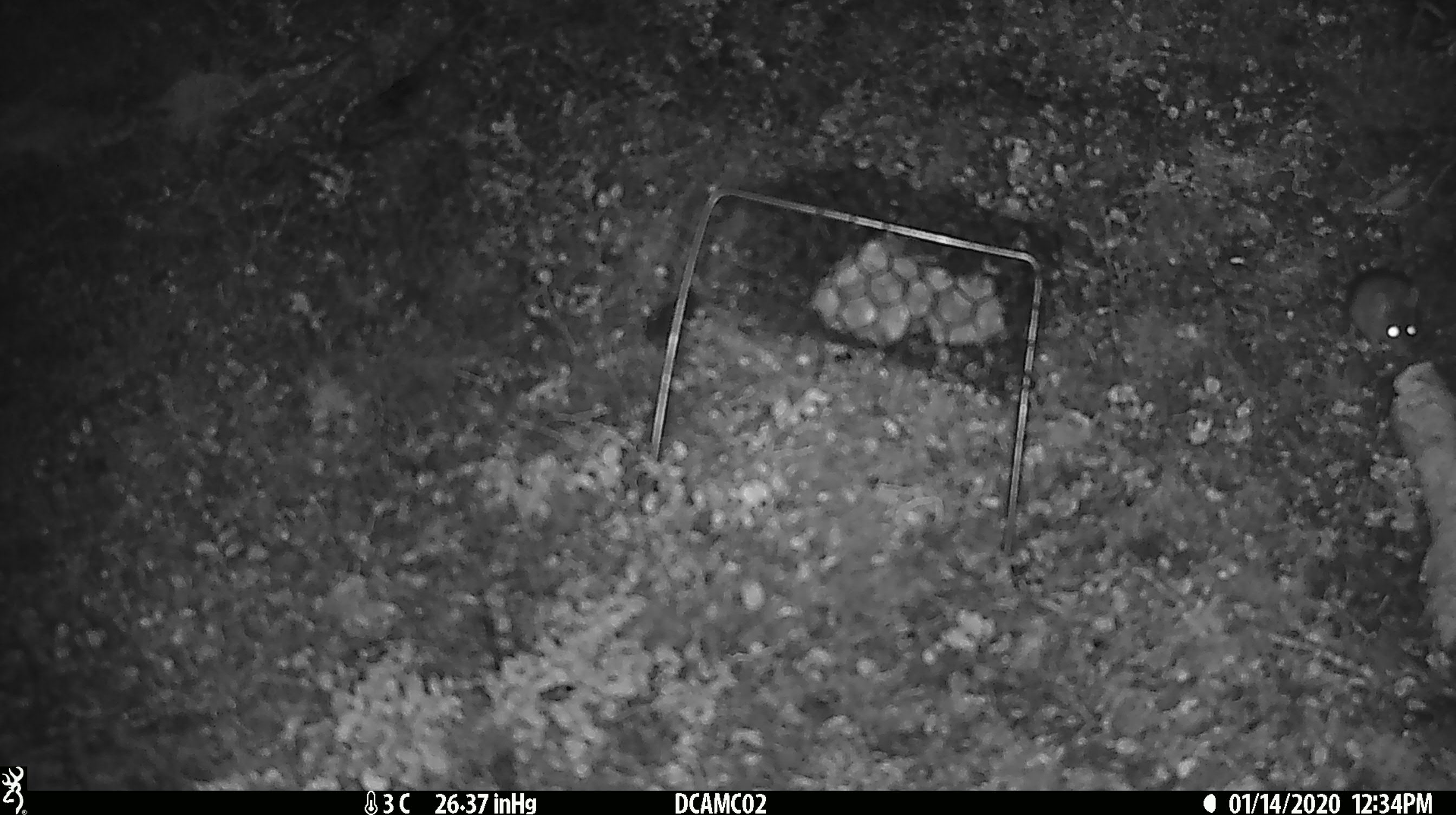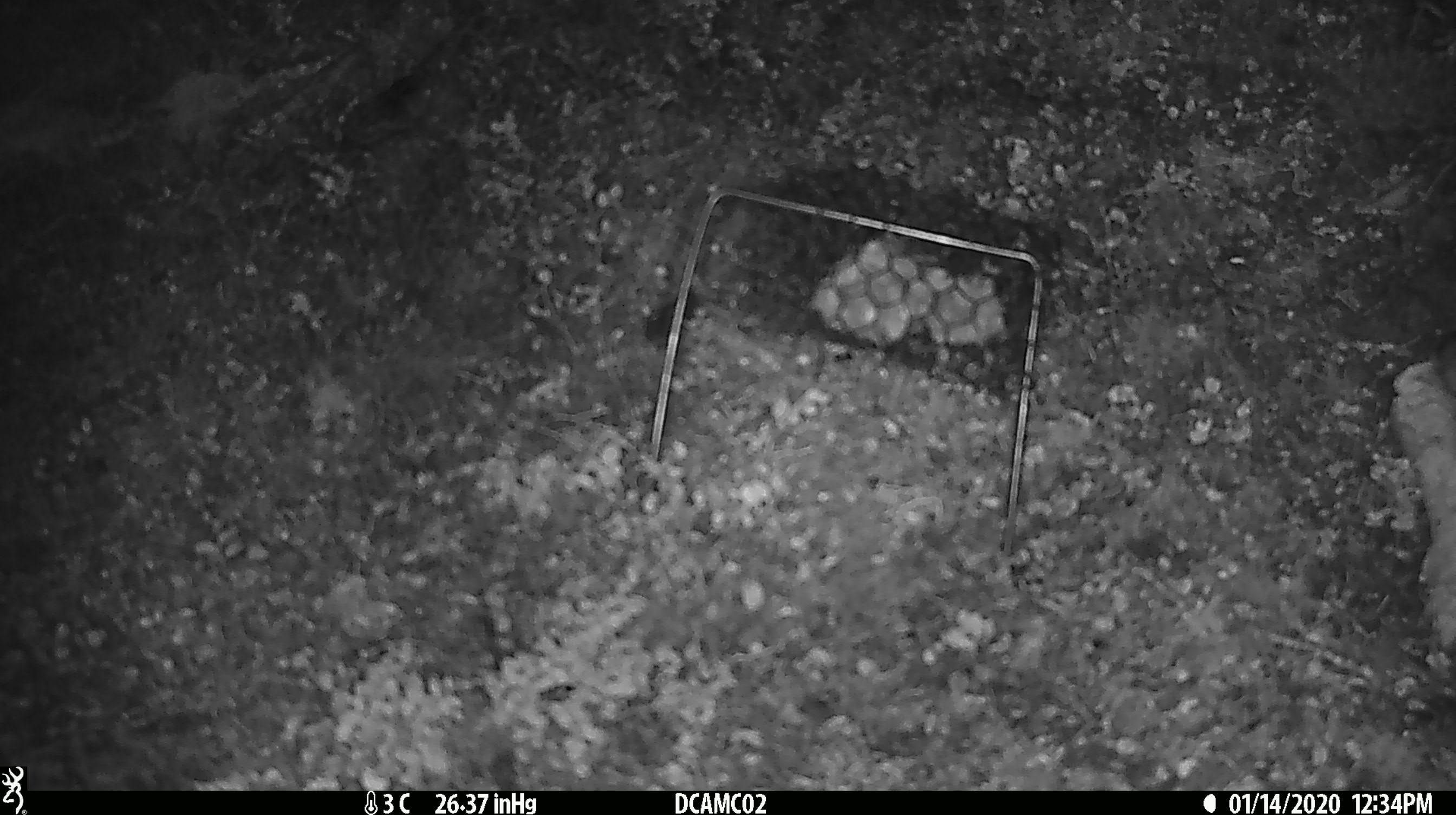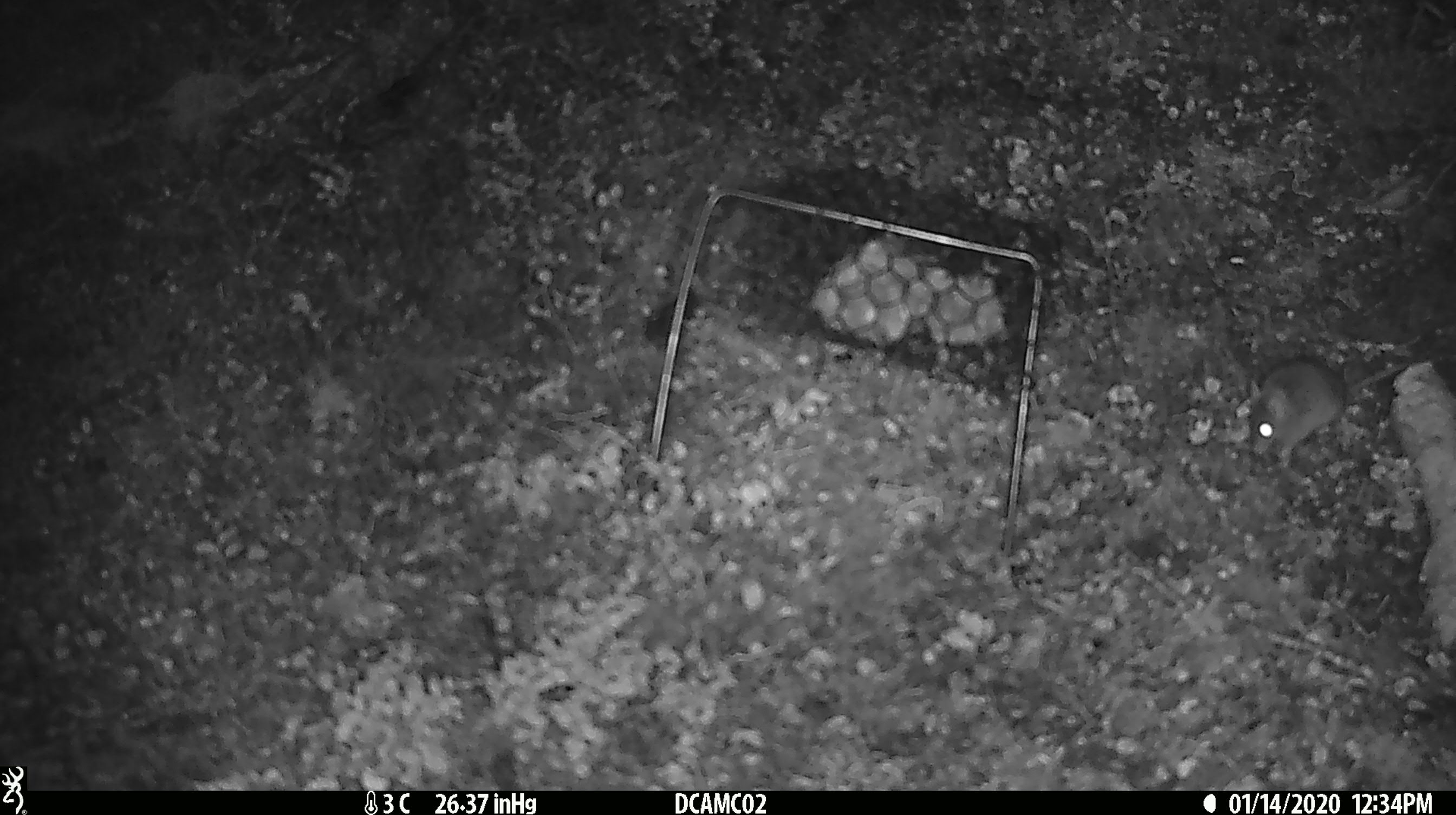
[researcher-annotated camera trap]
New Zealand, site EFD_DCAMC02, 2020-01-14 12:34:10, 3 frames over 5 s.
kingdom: Animalia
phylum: Chordata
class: Mammalia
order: Rodentia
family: Muridae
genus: Mus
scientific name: Mus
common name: mouse